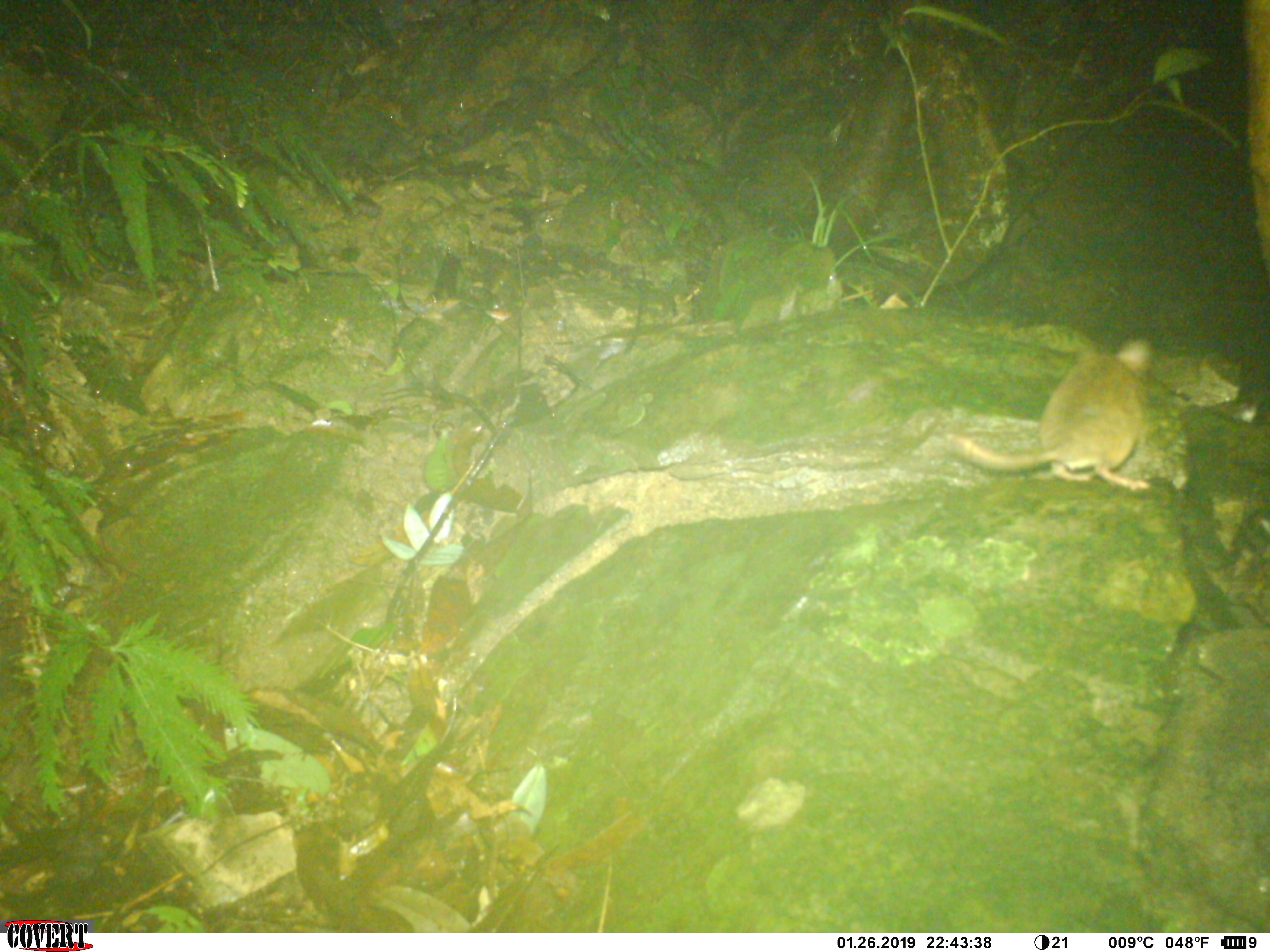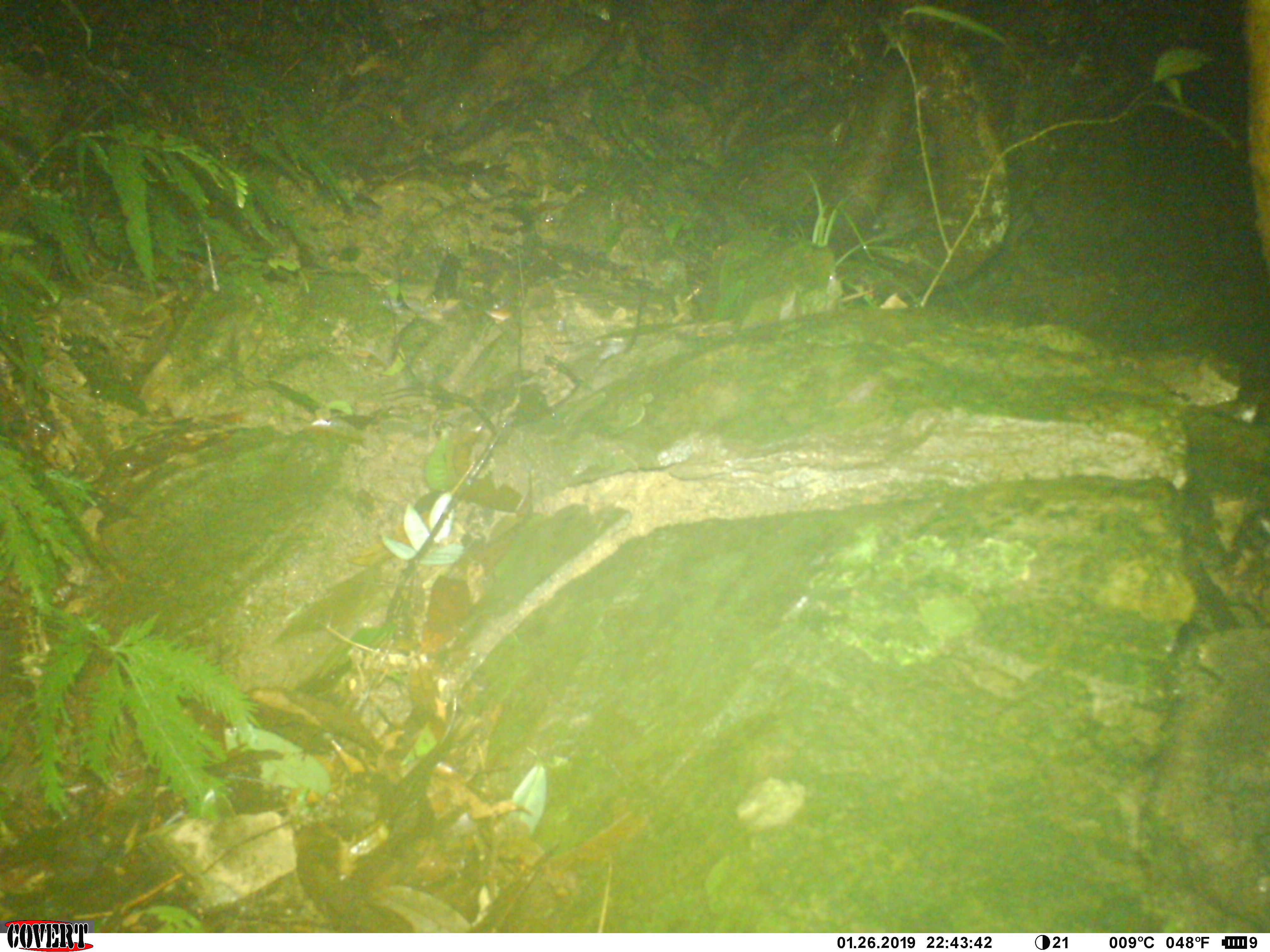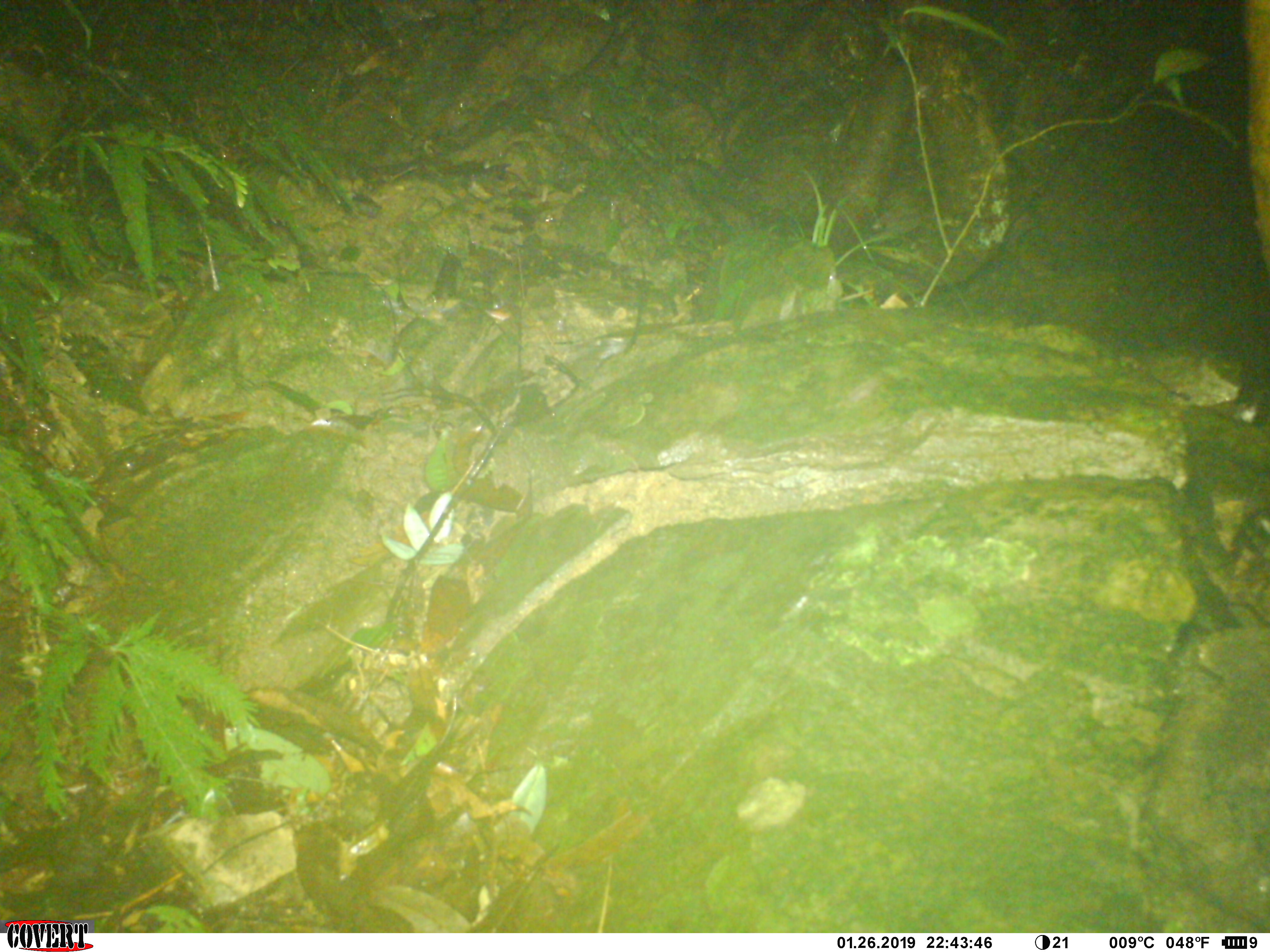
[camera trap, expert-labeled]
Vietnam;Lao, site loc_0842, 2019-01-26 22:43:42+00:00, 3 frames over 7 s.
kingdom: Animalia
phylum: Chordata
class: Mammalia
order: Rodentia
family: Muridae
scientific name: Muridae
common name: old-world mice and rats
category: unidentified murid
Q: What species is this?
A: Unidentified murid (old-world mice and rats) (Muridae).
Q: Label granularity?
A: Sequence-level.